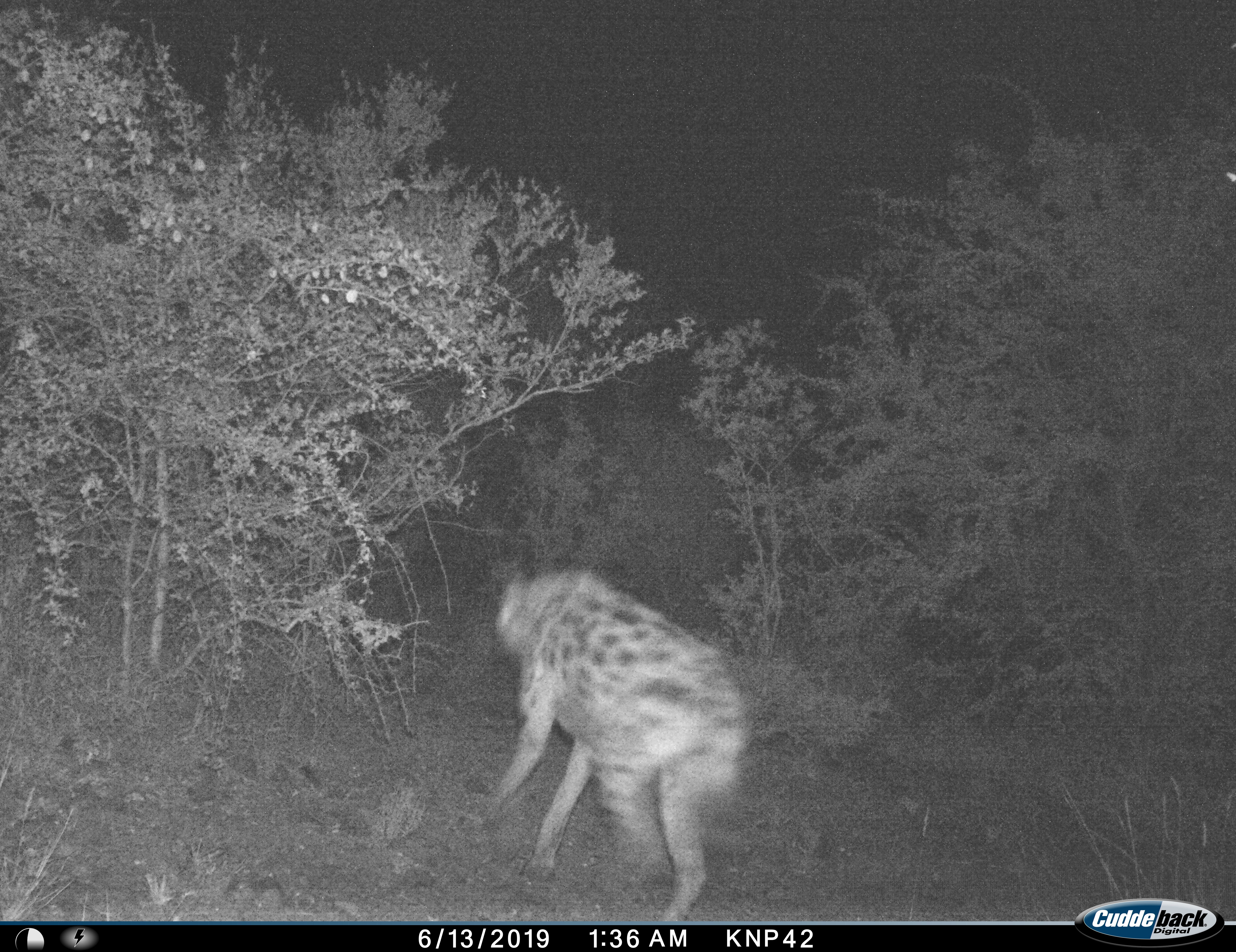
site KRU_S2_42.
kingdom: Animalia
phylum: Chordata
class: Mammalia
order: Carnivora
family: Hyaenidae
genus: Crocuta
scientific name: Crocuta crocuta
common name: spotted hyena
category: hyenaspotted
Hyenaspotted (spotted hyena) (Crocuta crocuta), count 1. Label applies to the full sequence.